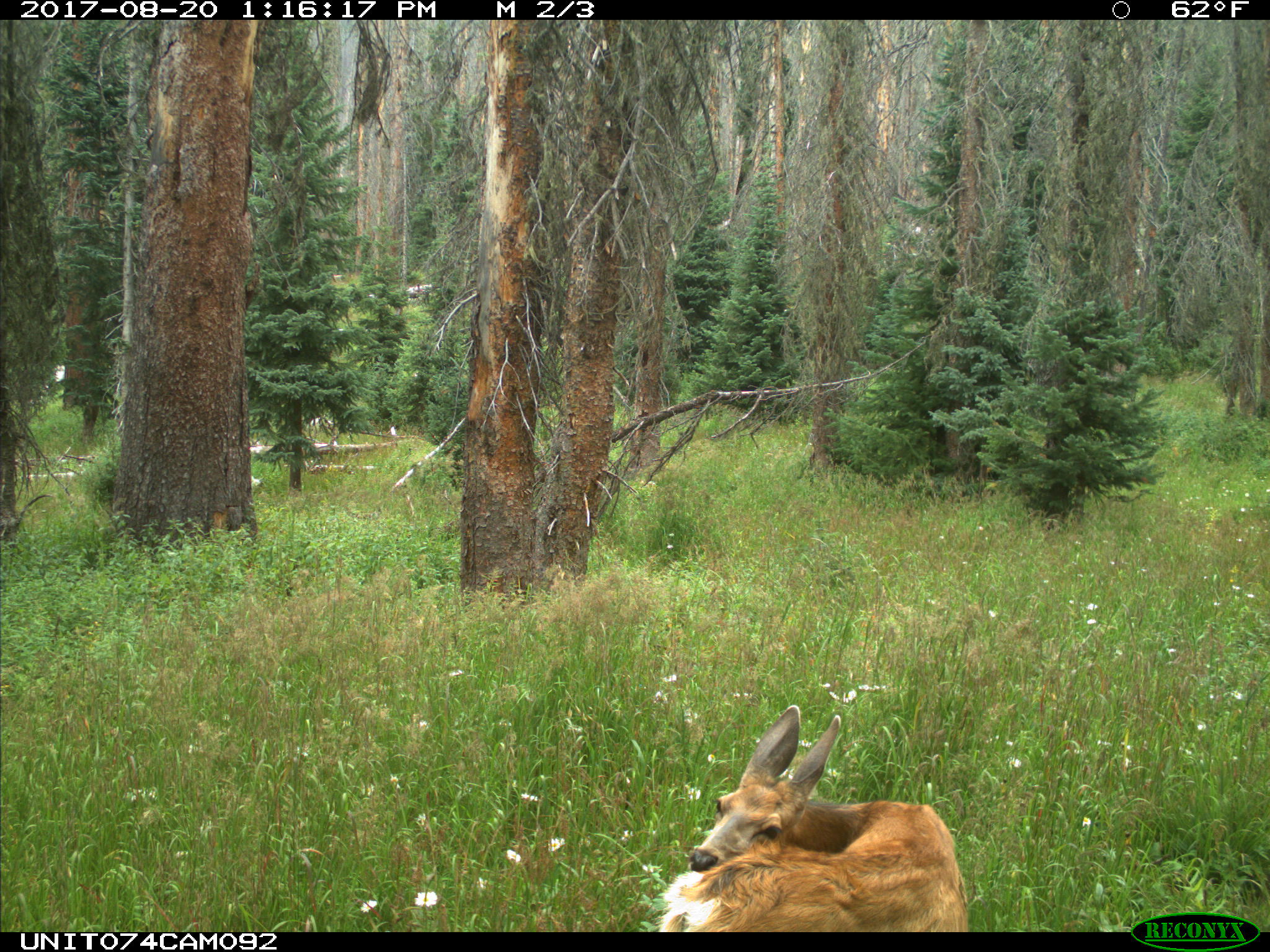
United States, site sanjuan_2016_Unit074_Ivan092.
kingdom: Animalia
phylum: Chordata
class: Mammalia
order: Artiodactyla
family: Cervidae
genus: Odocoileus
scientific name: Odocoileus hemionus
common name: mule deer